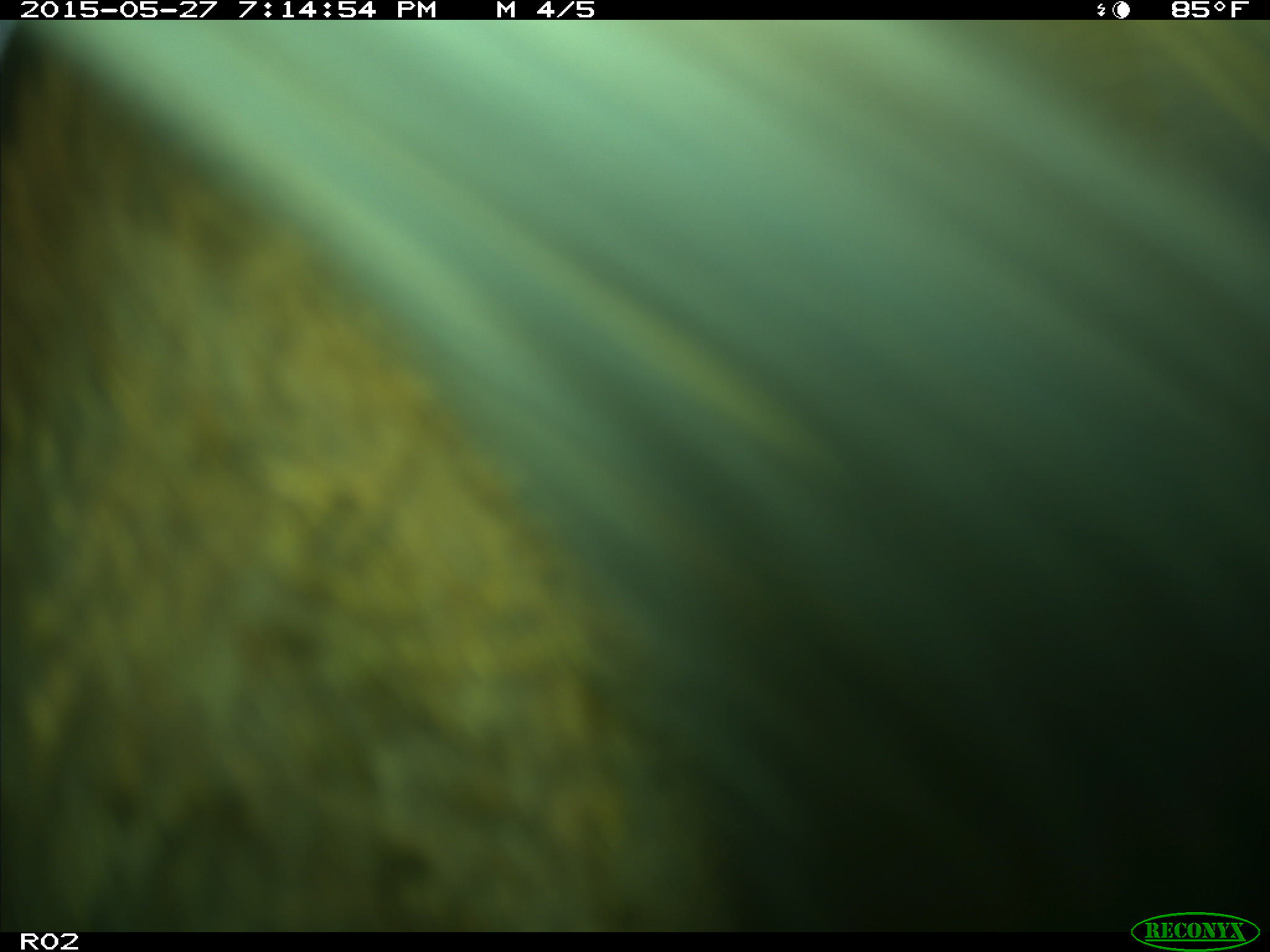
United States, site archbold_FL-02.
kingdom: Animalia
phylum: Chordata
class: Mammalia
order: Artiodactyla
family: Bovidae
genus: Bos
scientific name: Bos taurus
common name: domestic cow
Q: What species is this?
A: Bos taurus (domestic cow).